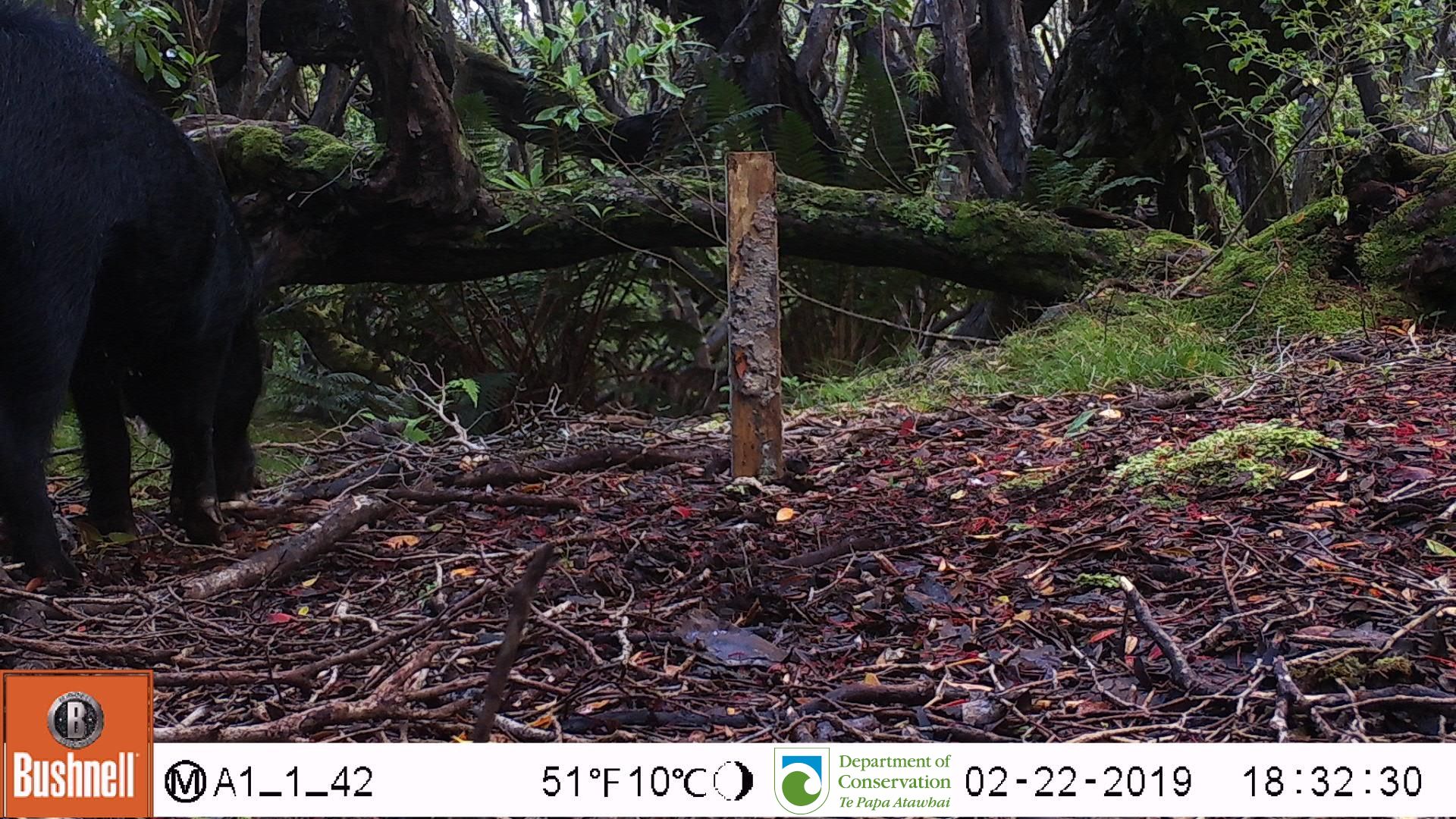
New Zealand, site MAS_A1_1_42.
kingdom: Animalia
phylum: Chordata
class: Mammalia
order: Artiodactyla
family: Suidae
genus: Sus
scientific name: Sus scrofa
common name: pig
Pig (Sus scrofa).